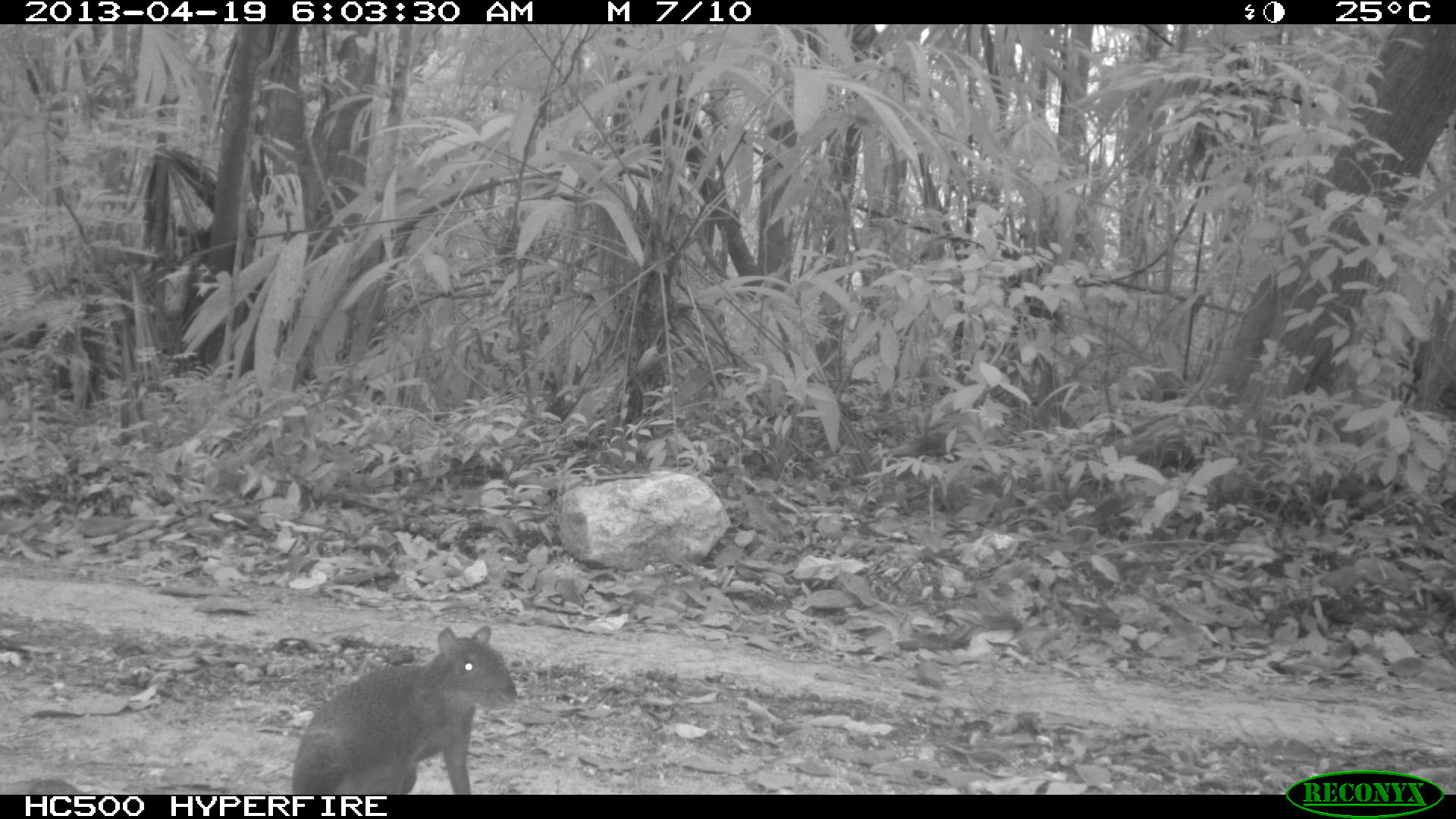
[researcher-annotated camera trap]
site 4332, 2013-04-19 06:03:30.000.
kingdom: Animalia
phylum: Chordata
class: Mammalia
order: Rodentia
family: Dasyproctidae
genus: Dasyprocta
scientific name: Dasyprocta punctata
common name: central american agouti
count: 1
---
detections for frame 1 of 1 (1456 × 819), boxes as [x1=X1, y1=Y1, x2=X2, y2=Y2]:
dasyprocta punctata: [x1=290, y1=626, x2=517, y2=795]